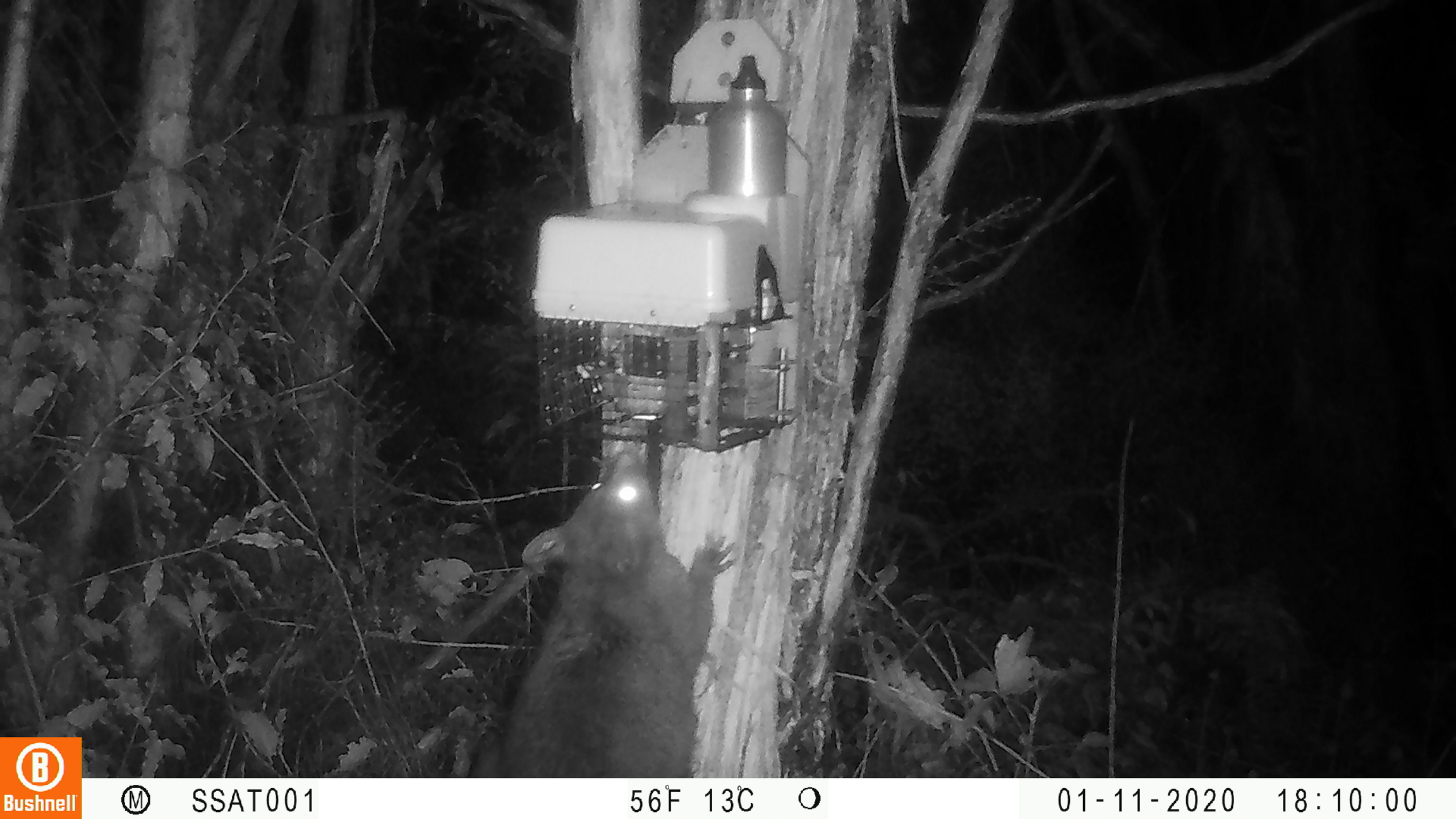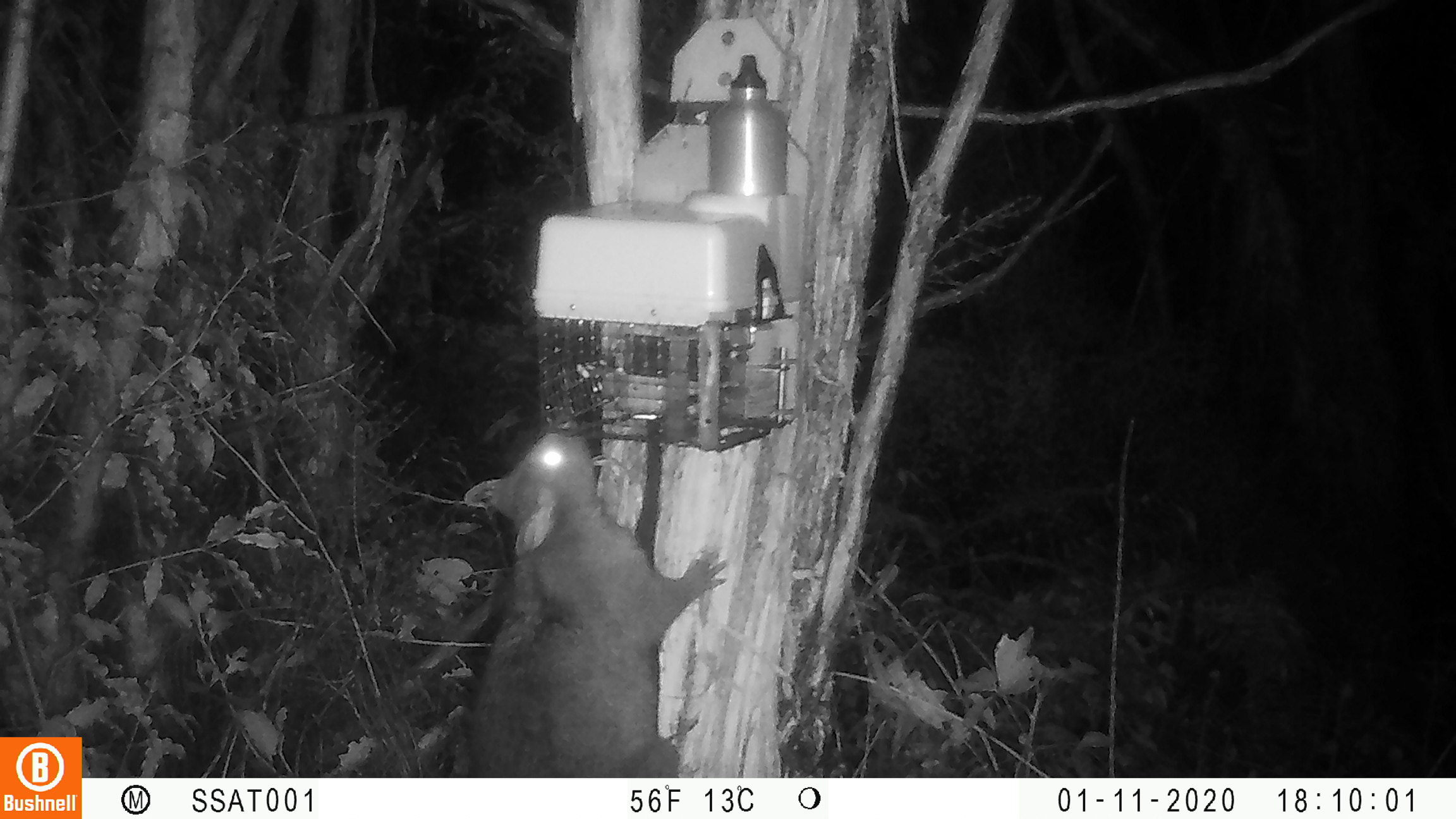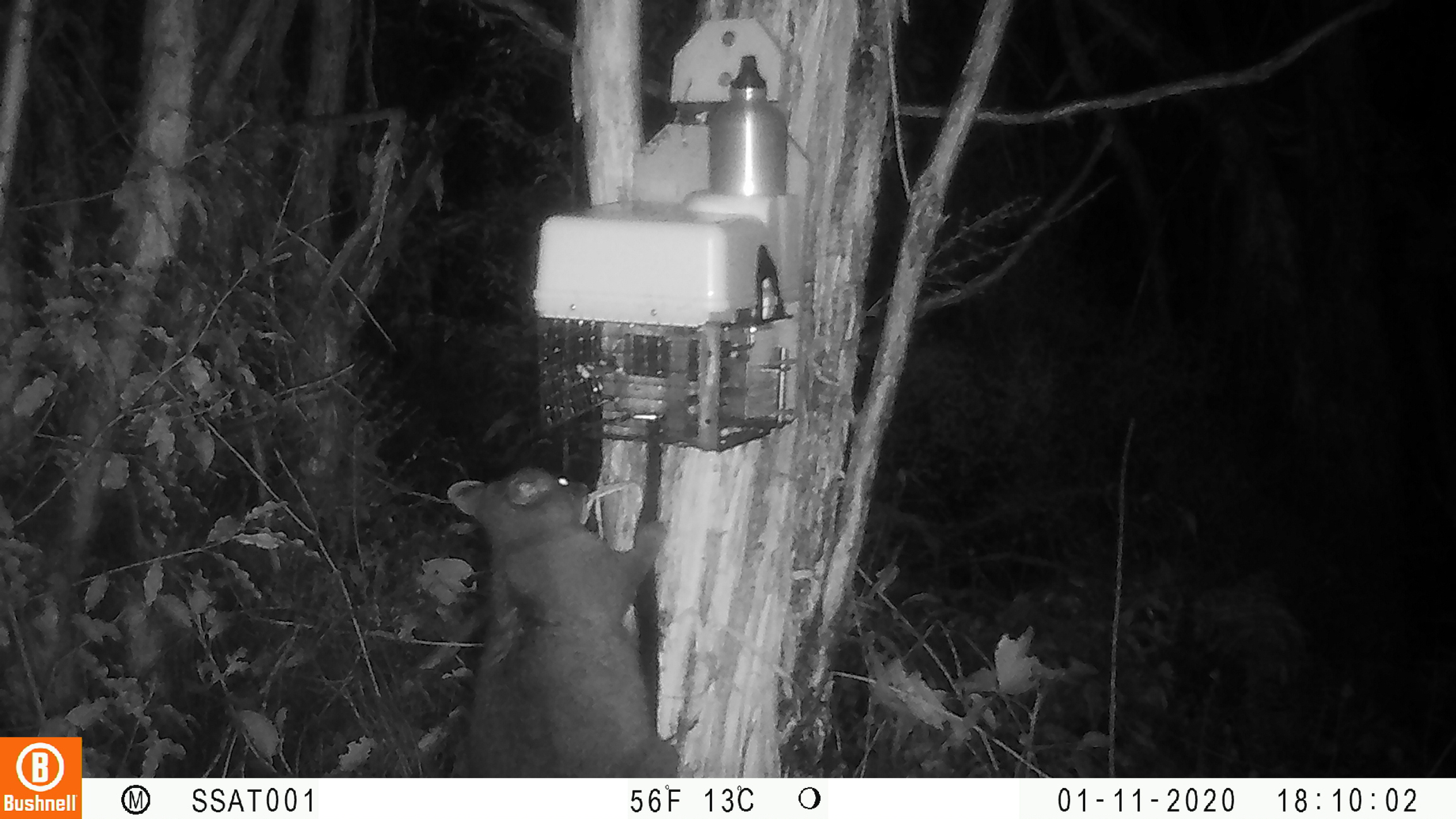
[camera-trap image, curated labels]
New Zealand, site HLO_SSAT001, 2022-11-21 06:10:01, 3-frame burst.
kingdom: Animalia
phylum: Chordata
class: Mammalia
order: Diprotodontia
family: Phalangeridae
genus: Trichosurus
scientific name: Trichosurus vulpecula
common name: common brushtail possum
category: possum